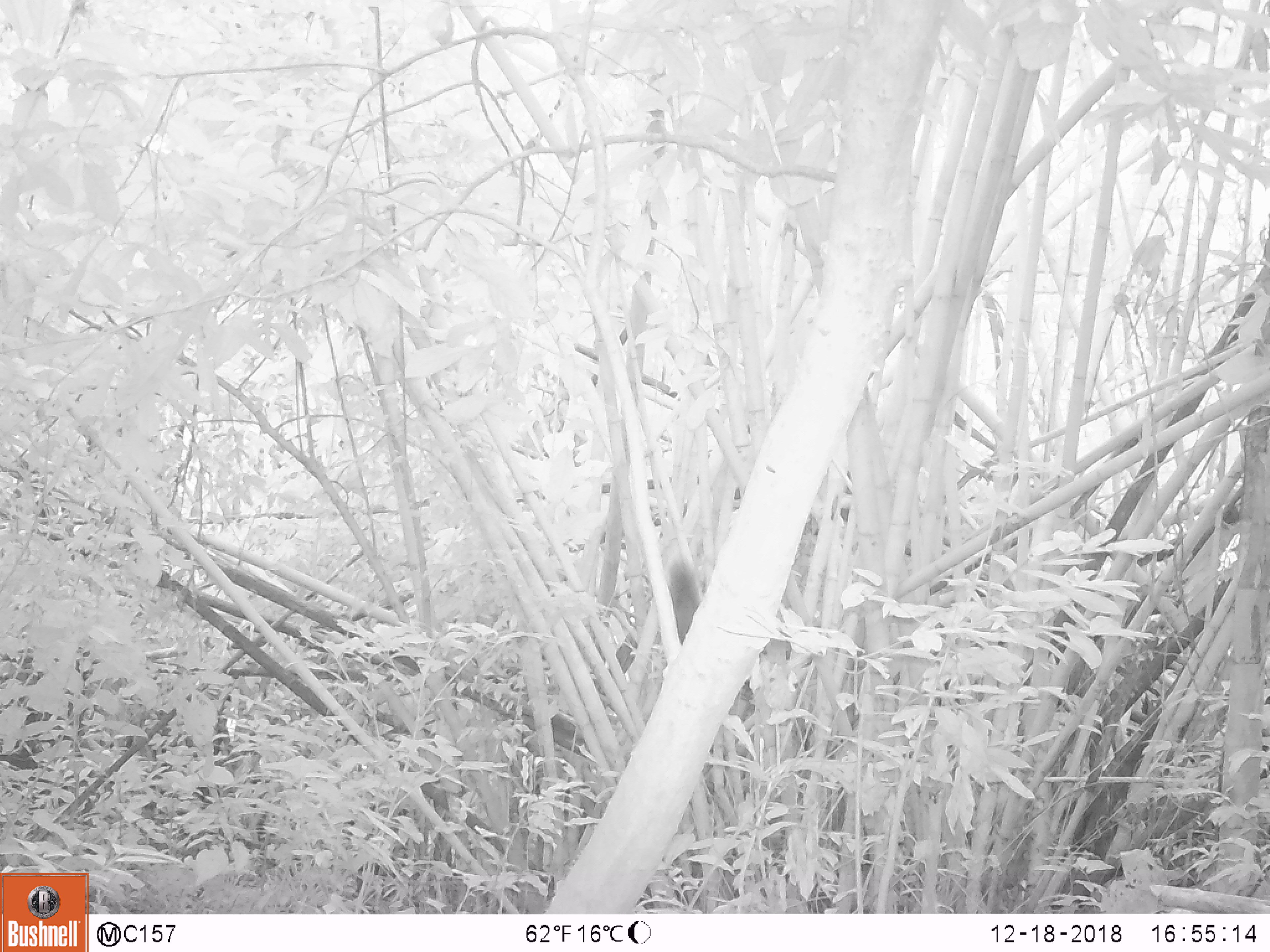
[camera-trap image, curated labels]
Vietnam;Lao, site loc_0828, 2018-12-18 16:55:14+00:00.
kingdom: Animalia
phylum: Chordata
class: Mammalia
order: Rodentia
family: Sciuridae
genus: Sciurus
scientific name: Sciurus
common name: squirrel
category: unidentified squirrel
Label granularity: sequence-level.